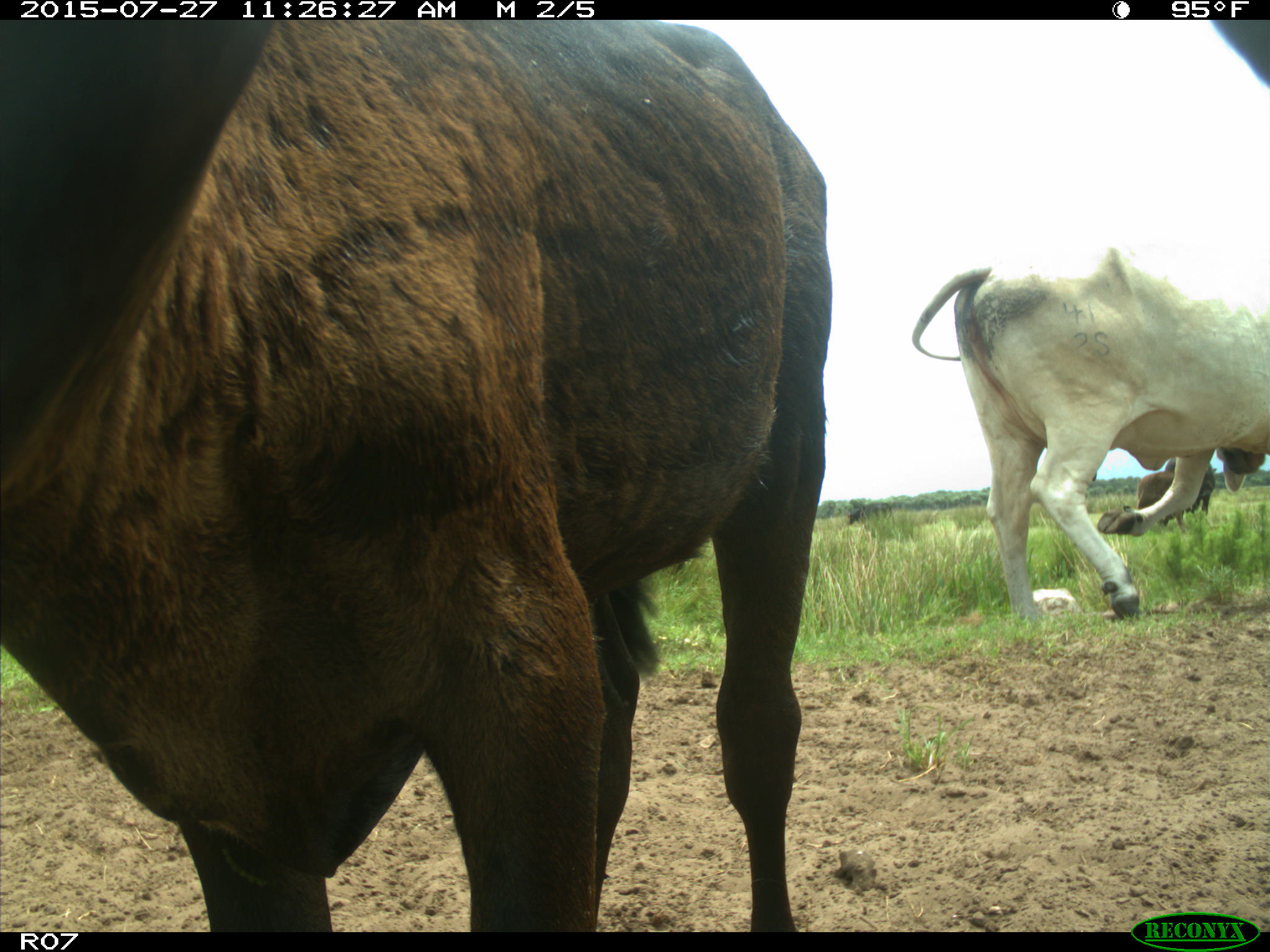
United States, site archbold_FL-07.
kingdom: Animalia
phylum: Chordata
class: Mammalia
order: Artiodactyla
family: Bovidae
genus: Bos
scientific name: Bos taurus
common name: domestic cow